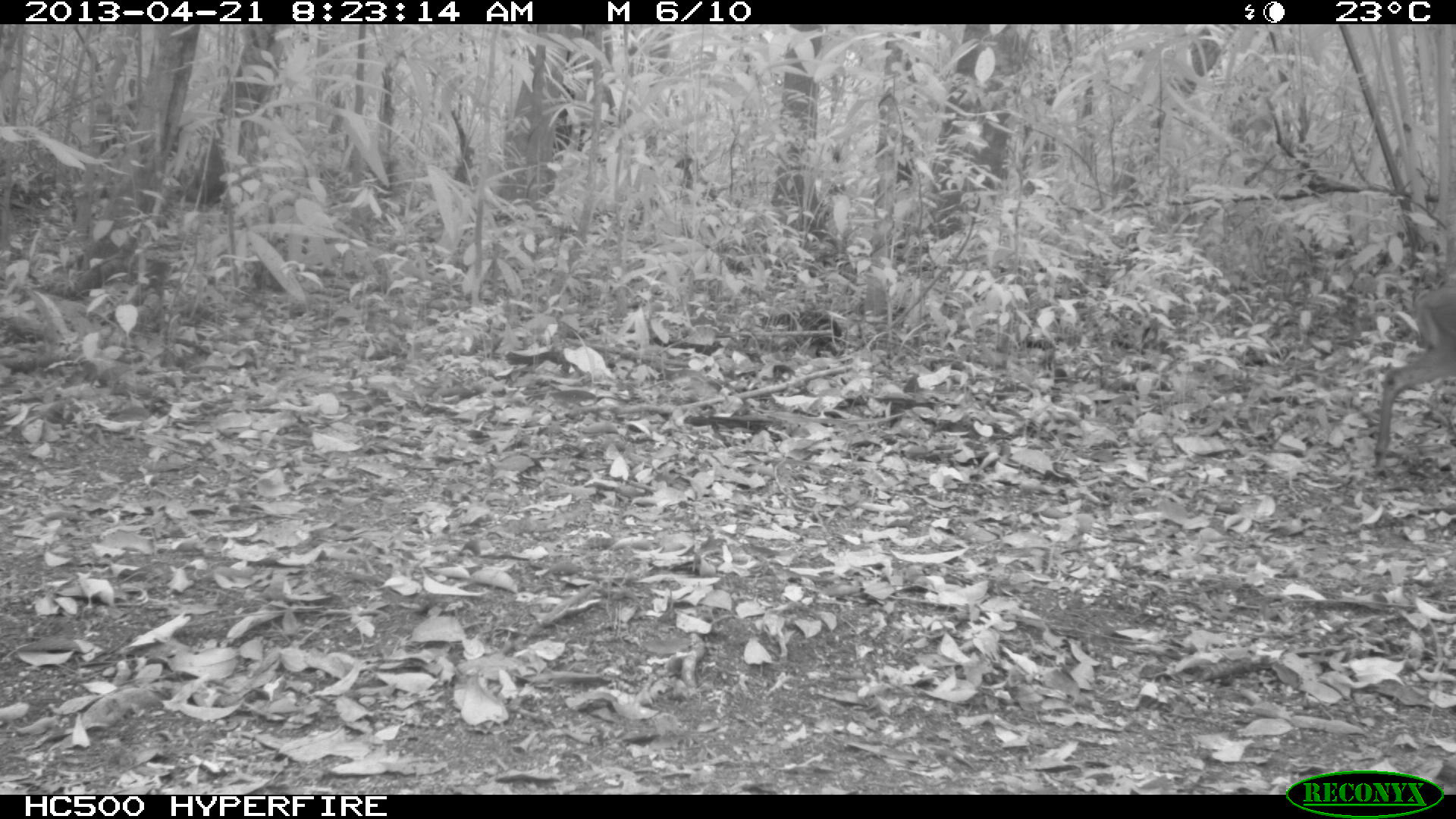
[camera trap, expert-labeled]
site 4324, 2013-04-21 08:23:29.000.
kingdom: Animalia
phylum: Chordata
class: Mammalia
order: Artiodactyla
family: Cervidae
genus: Mazama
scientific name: Mazama temama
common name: central american red brocket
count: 1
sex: female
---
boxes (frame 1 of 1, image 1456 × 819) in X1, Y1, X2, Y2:
mazama temama: 1372, 280, 1455, 481